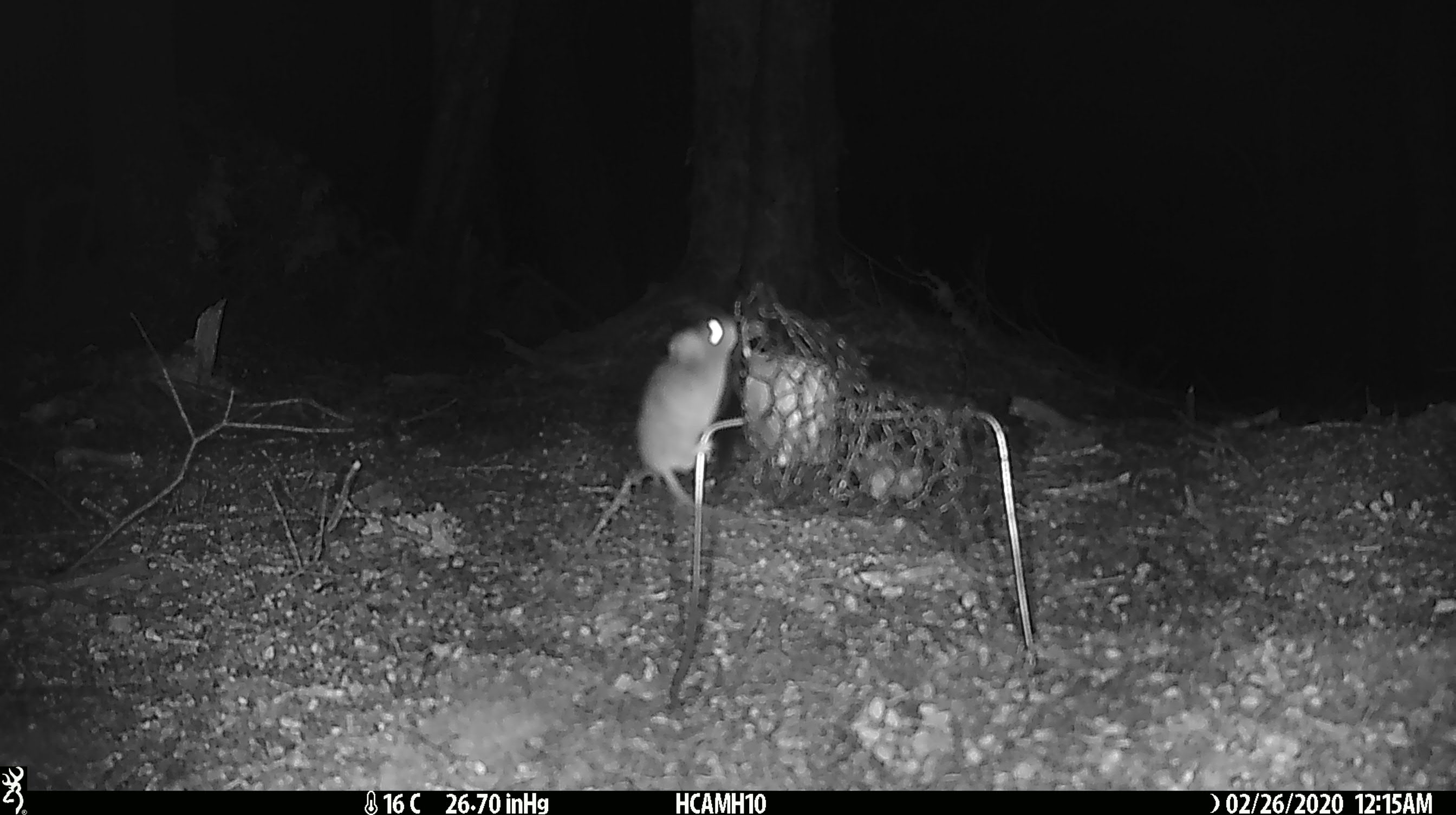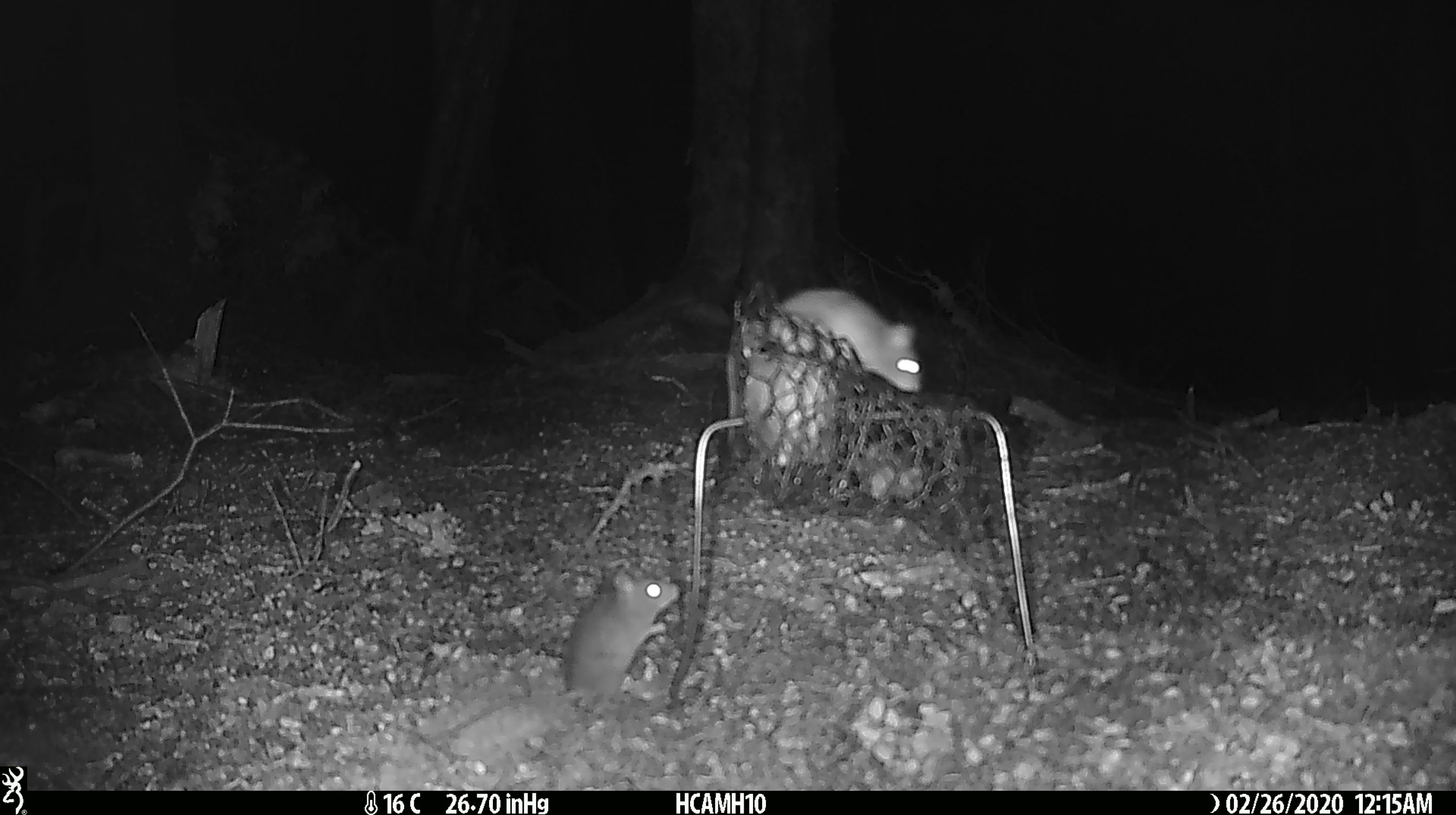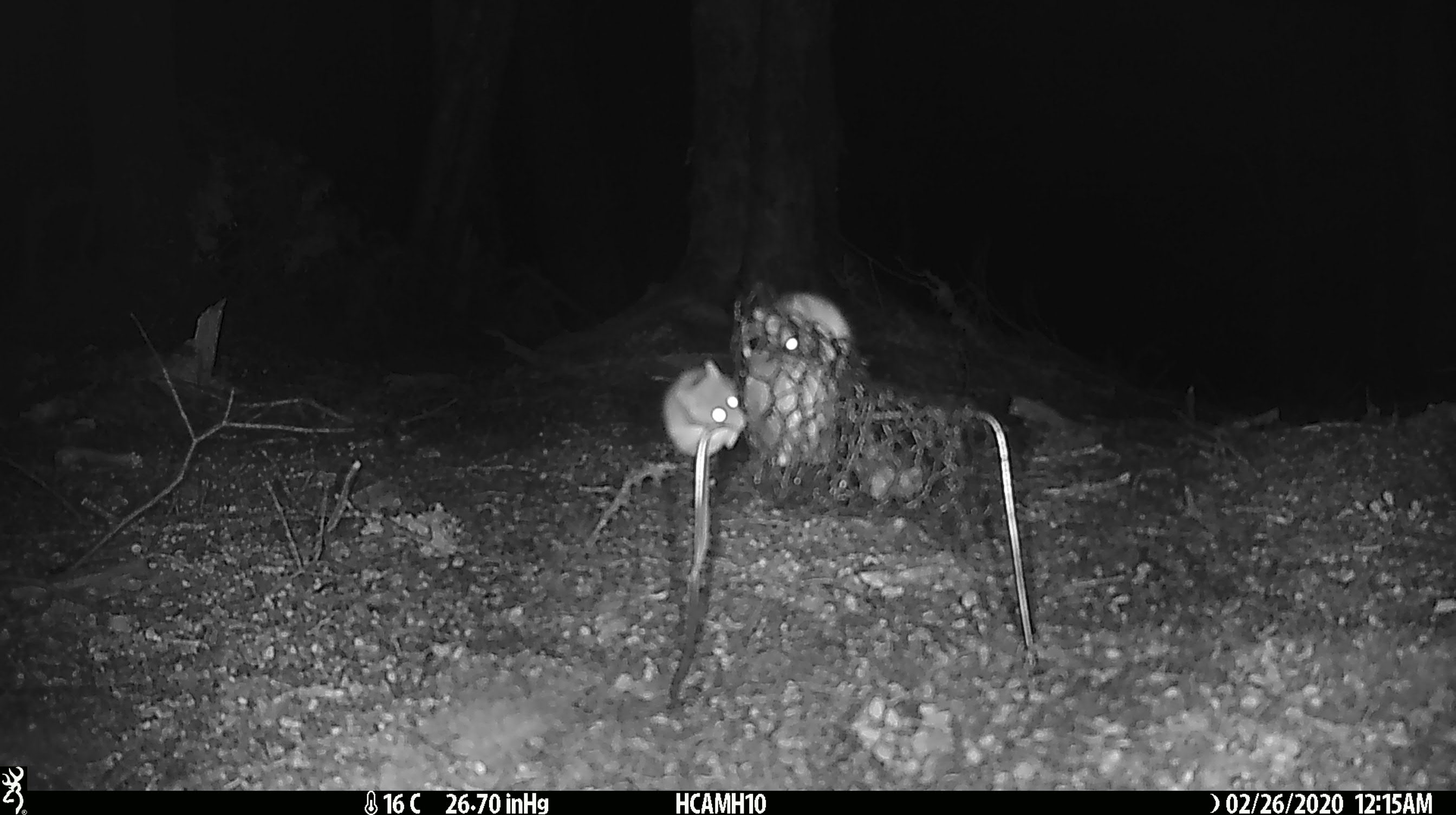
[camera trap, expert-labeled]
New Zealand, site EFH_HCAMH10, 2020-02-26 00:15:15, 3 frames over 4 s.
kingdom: Animalia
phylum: Chordata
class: Mammalia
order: Rodentia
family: Muridae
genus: Mus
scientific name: Mus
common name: mouse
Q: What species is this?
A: Mouse (Mus).